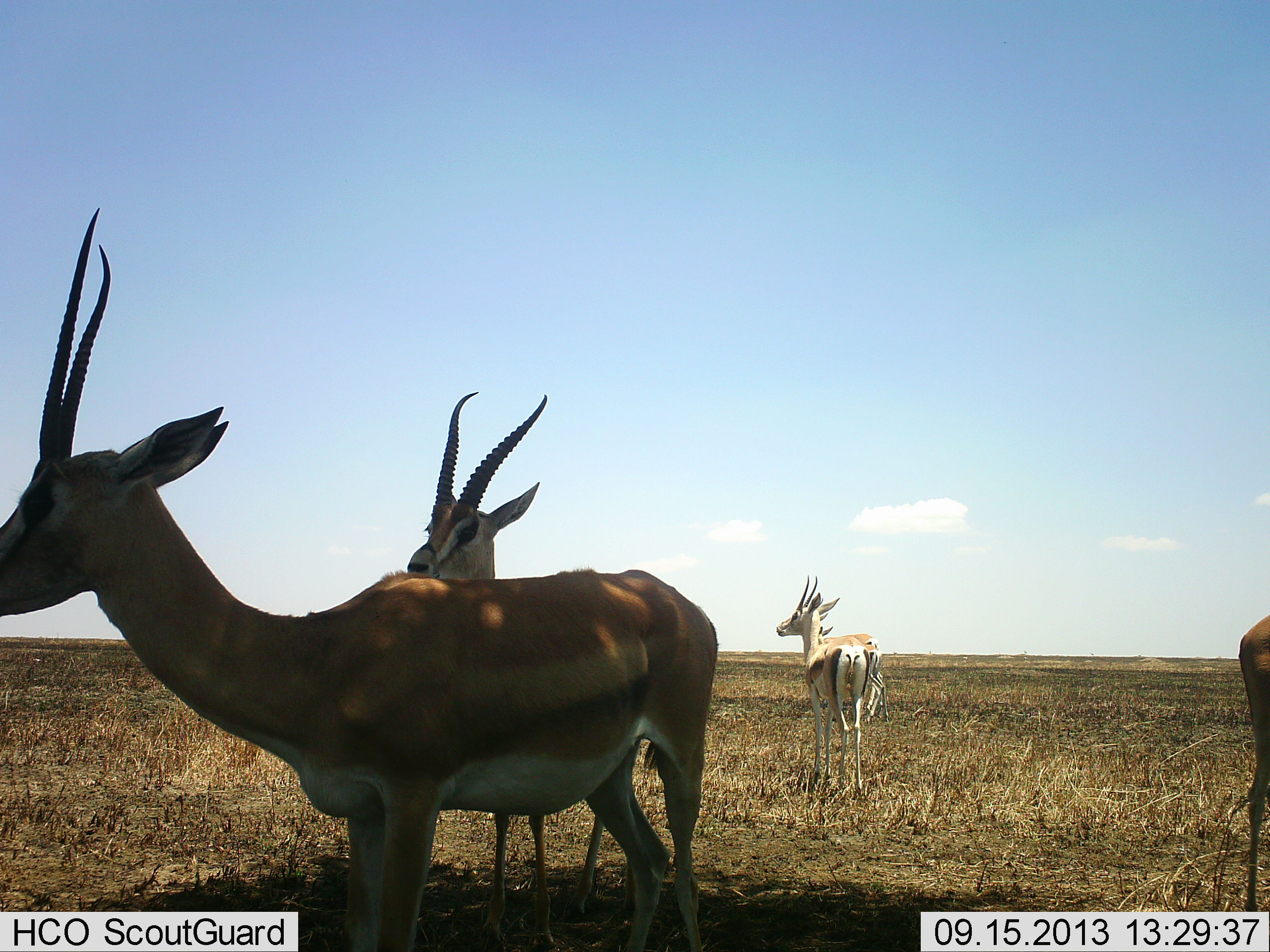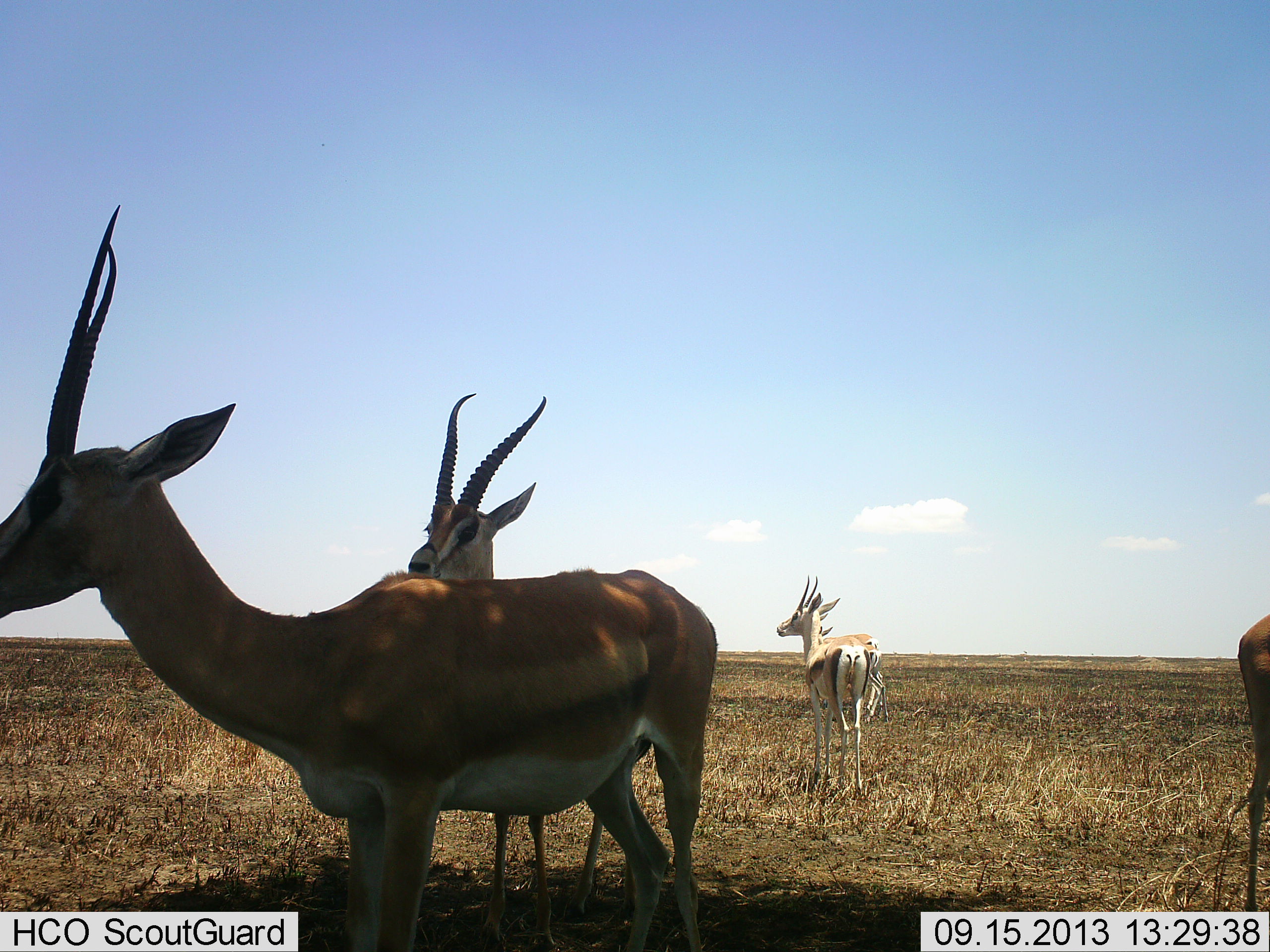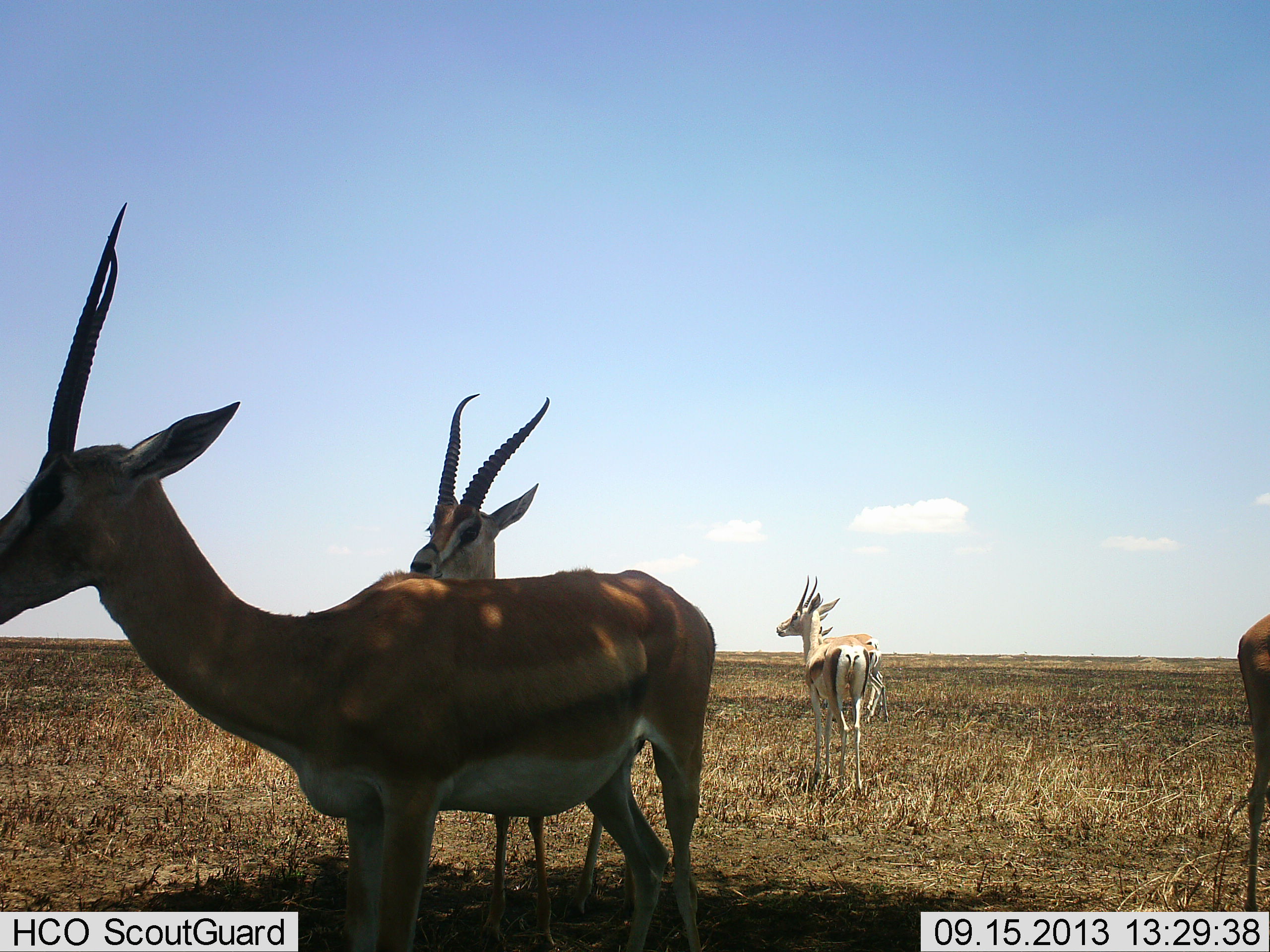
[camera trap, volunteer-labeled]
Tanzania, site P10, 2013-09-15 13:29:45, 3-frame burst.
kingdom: Animalia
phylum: Chordata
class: Mammalia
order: Artiodactyla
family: Bovidae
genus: Nanger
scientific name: Nanger granti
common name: grant's gazelle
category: gazellegrants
Gazellegrants (grant's gazelle) (Nanger granti), count 5. Behavior (volunteer vote fractions): standing 100%, resting 0%, moving 0%, interacting 0%. Young present (vote fraction): 0%. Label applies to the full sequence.